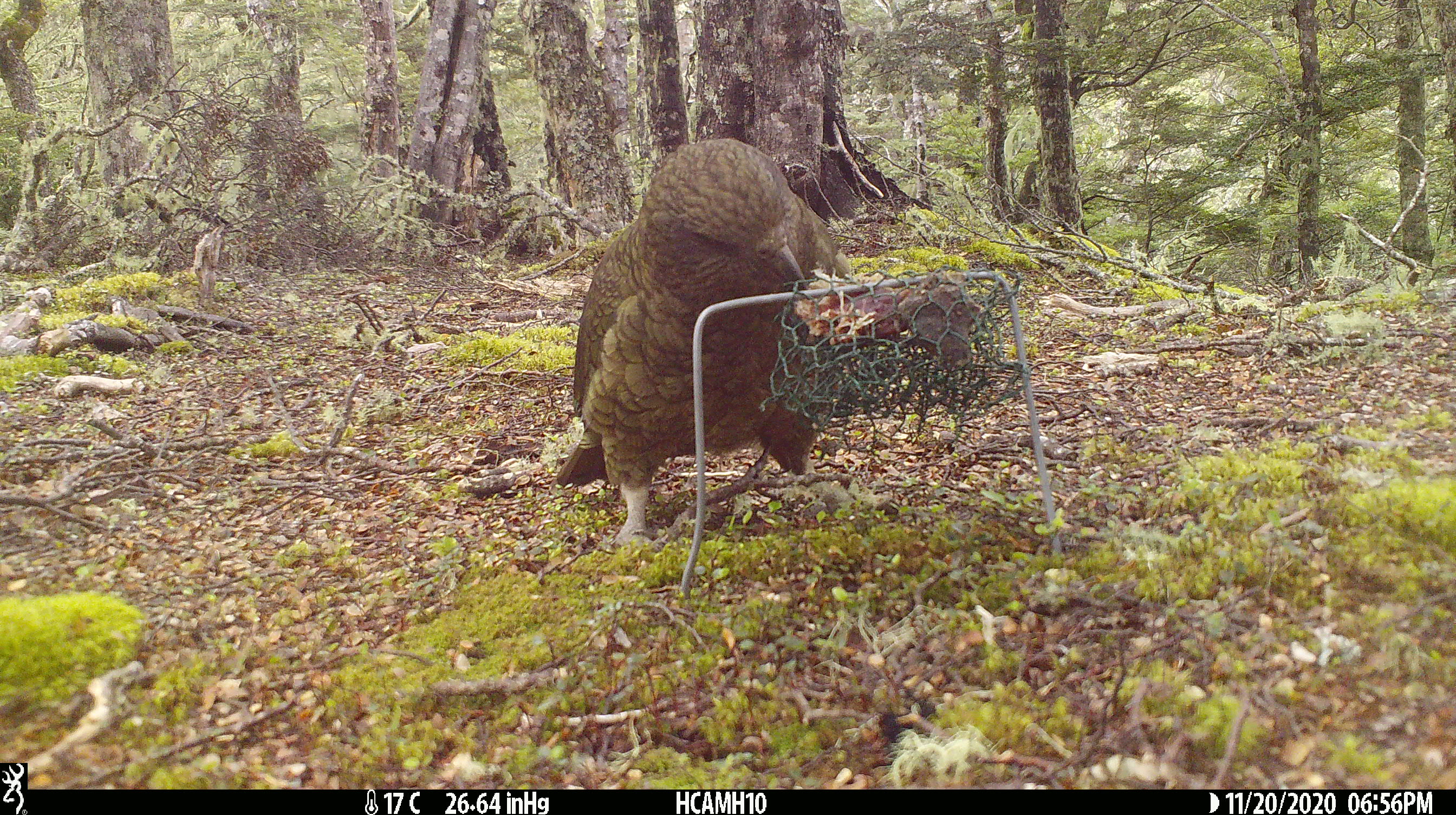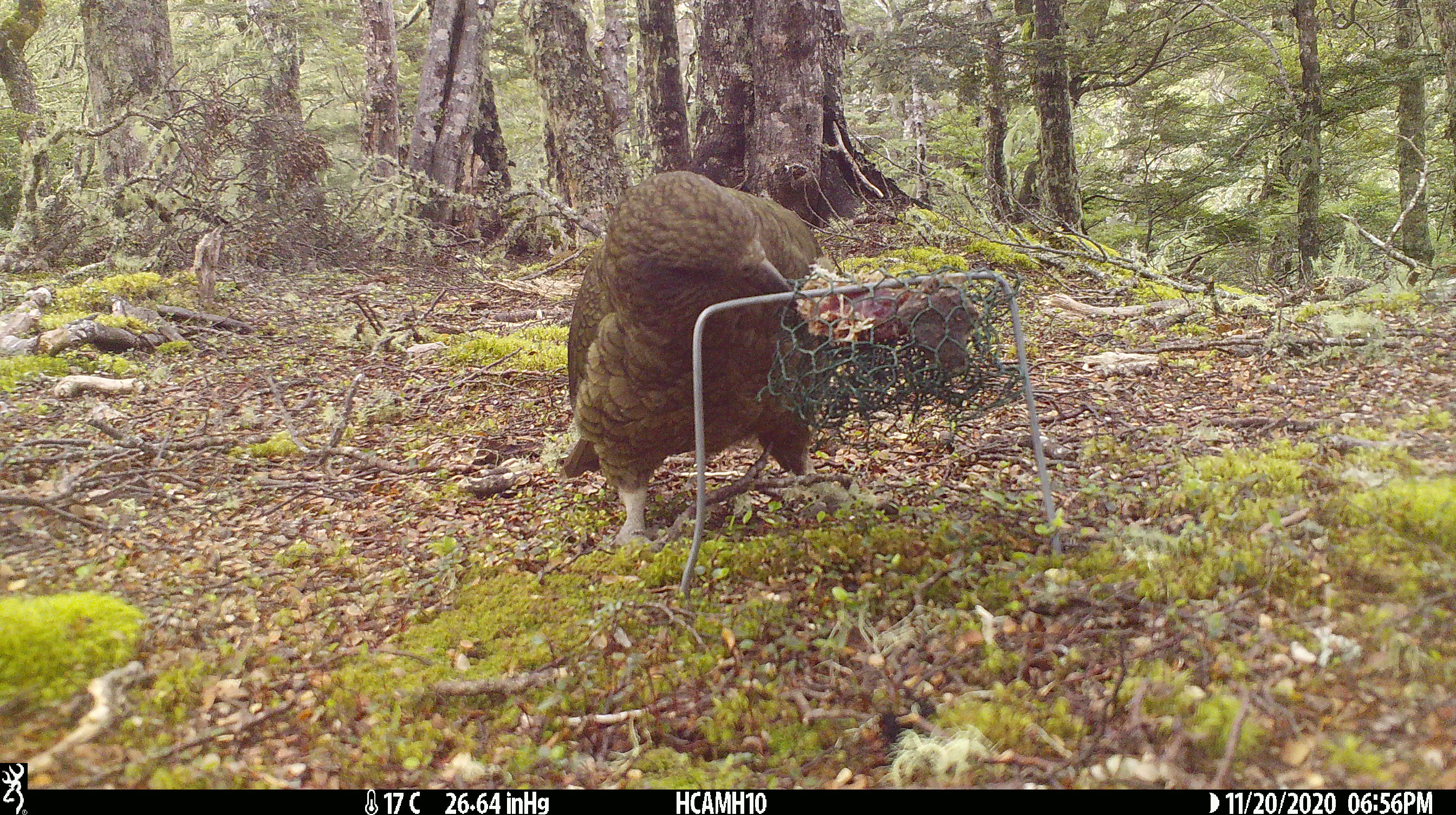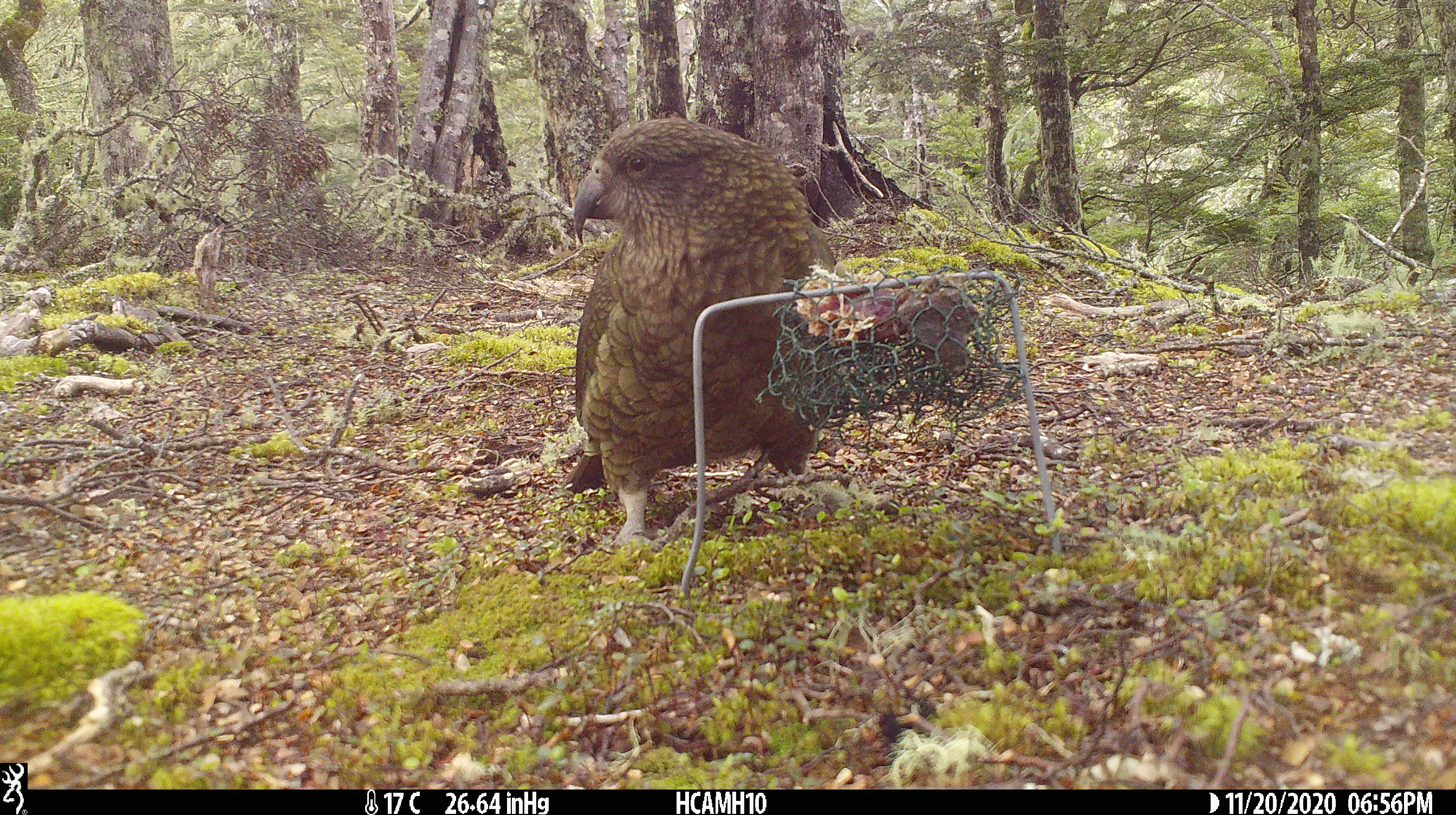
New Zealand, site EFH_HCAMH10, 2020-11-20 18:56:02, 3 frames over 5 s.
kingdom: Animalia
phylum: Chordata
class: Aves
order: Psittaciformes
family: Strigopidae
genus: Nestor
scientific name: Nestor notabilis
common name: kea